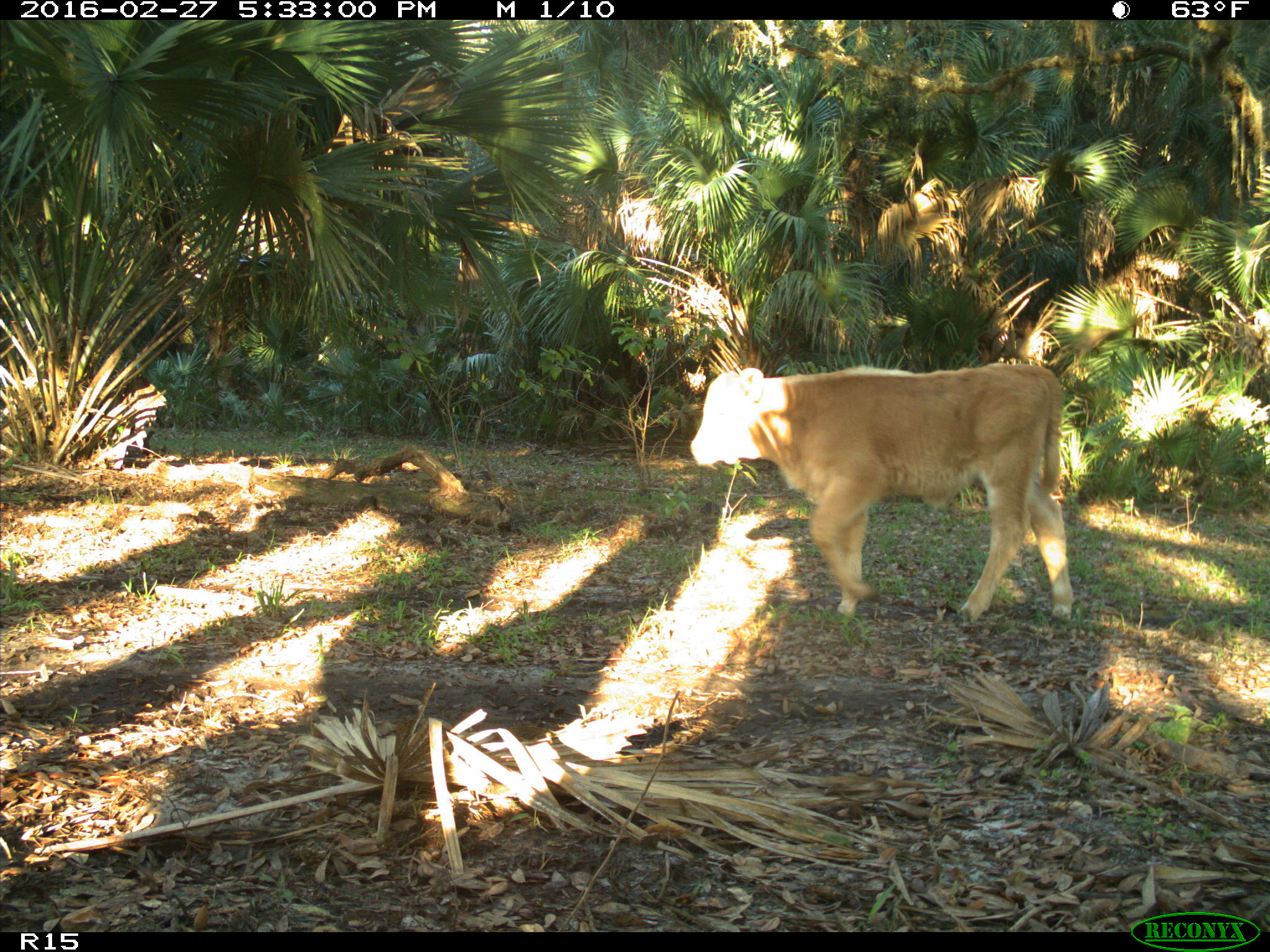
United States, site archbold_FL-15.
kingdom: Animalia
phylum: Chordata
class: Mammalia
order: Artiodactyla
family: Bovidae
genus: Bos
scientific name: Bos taurus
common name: domestic cow